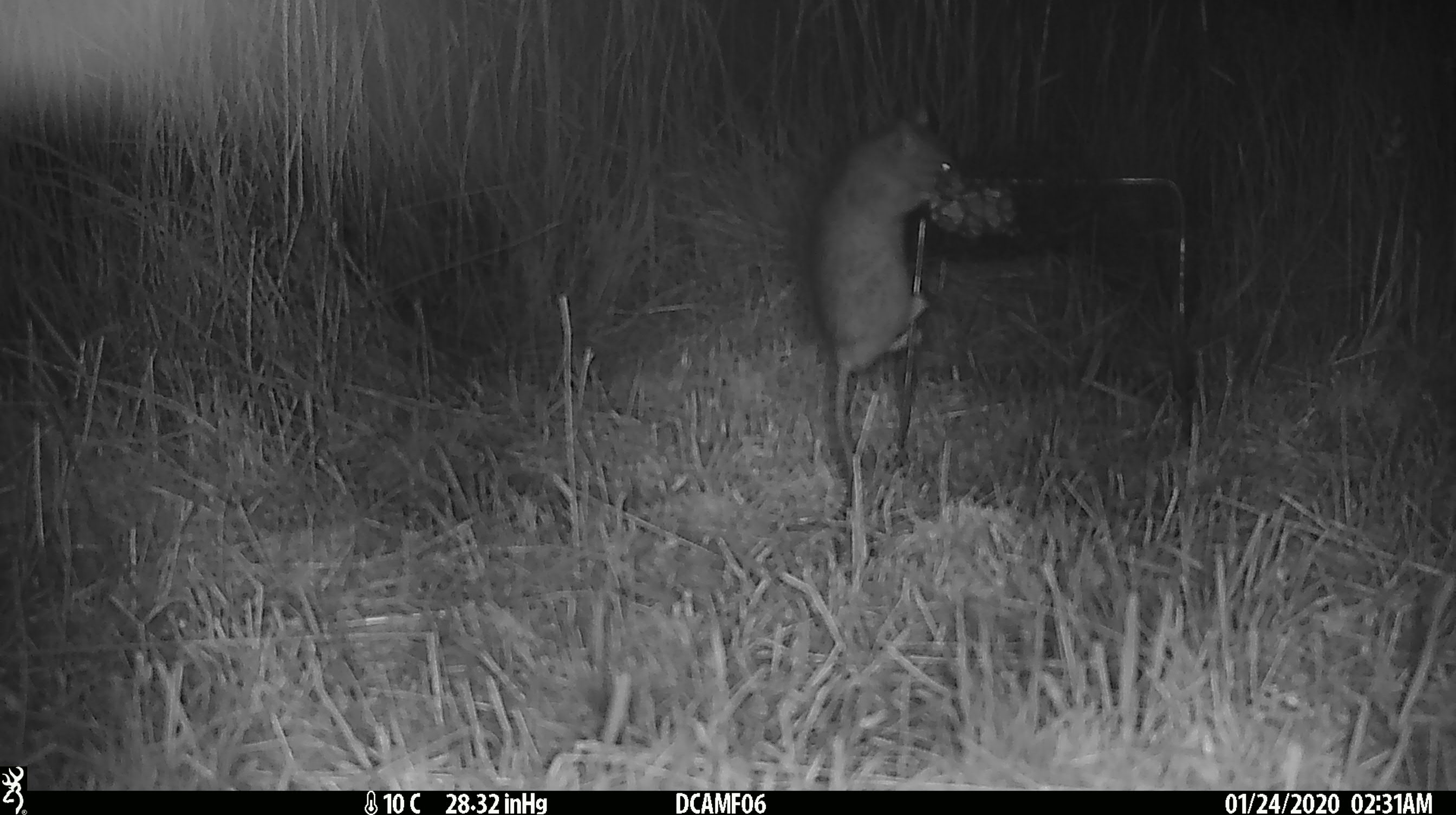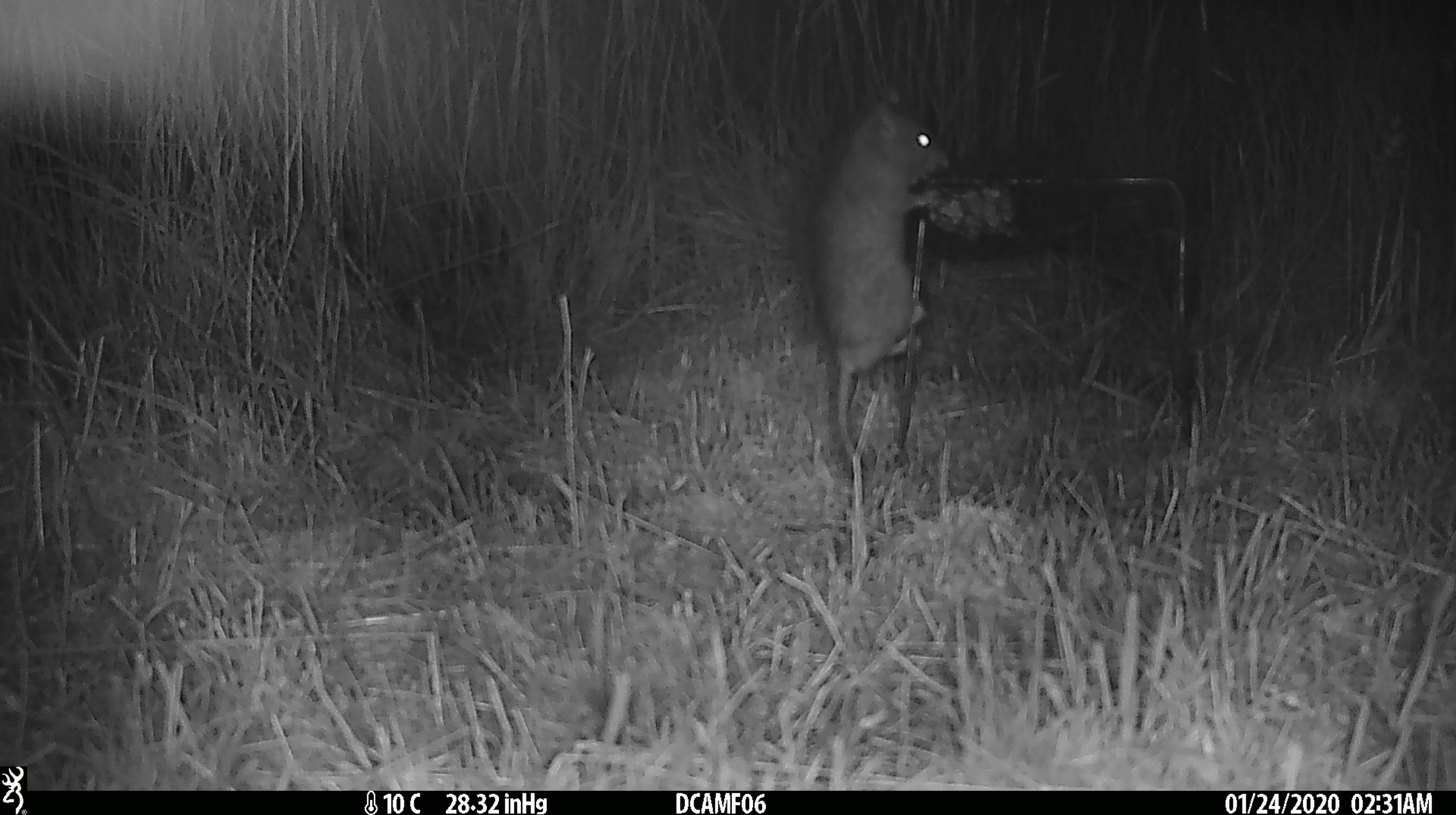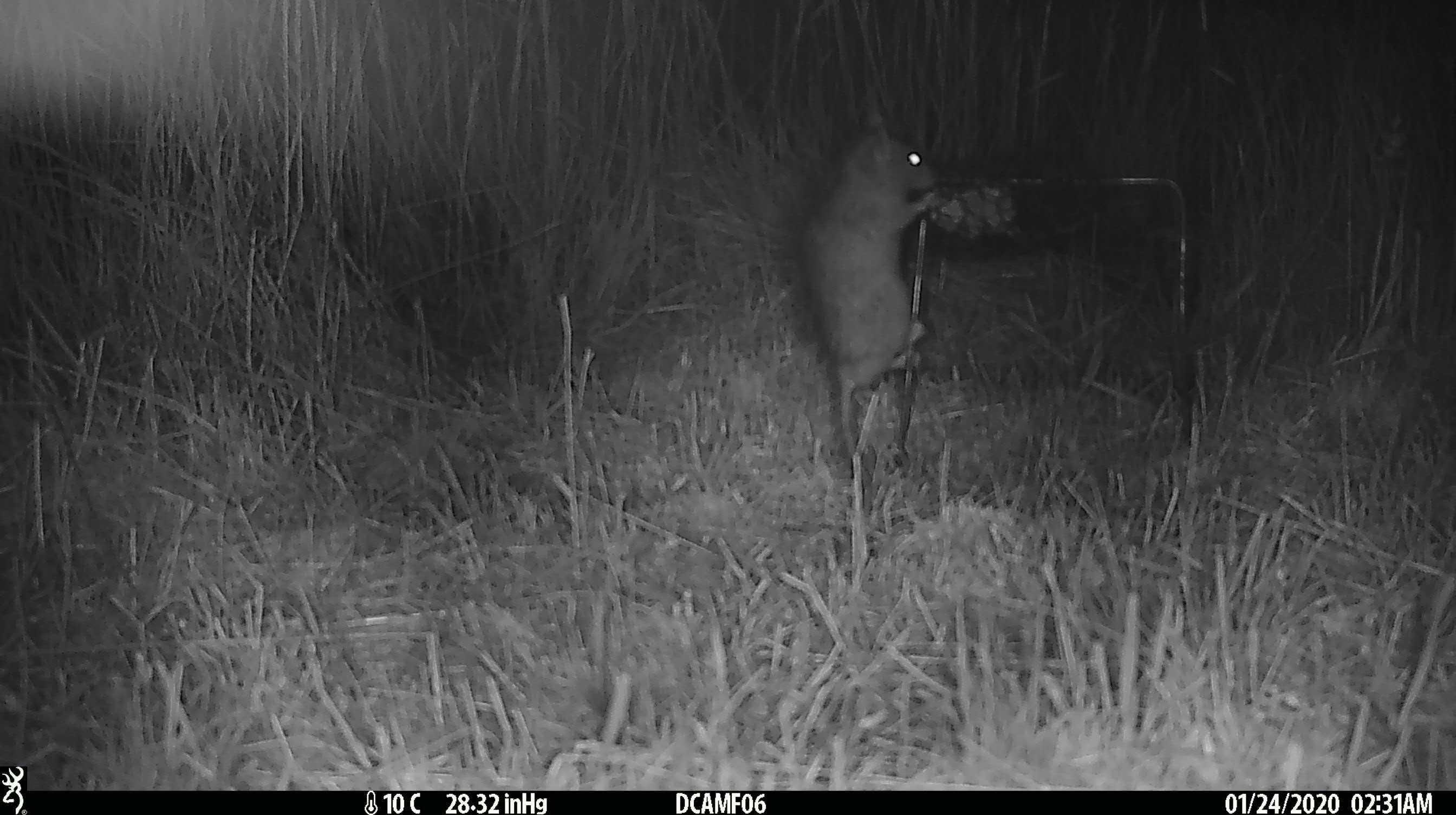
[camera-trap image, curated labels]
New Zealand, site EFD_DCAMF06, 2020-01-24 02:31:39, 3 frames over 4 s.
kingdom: Animalia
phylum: Chordata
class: Mammalia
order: Rodentia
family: Muridae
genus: Rattus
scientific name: Rattus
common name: rat